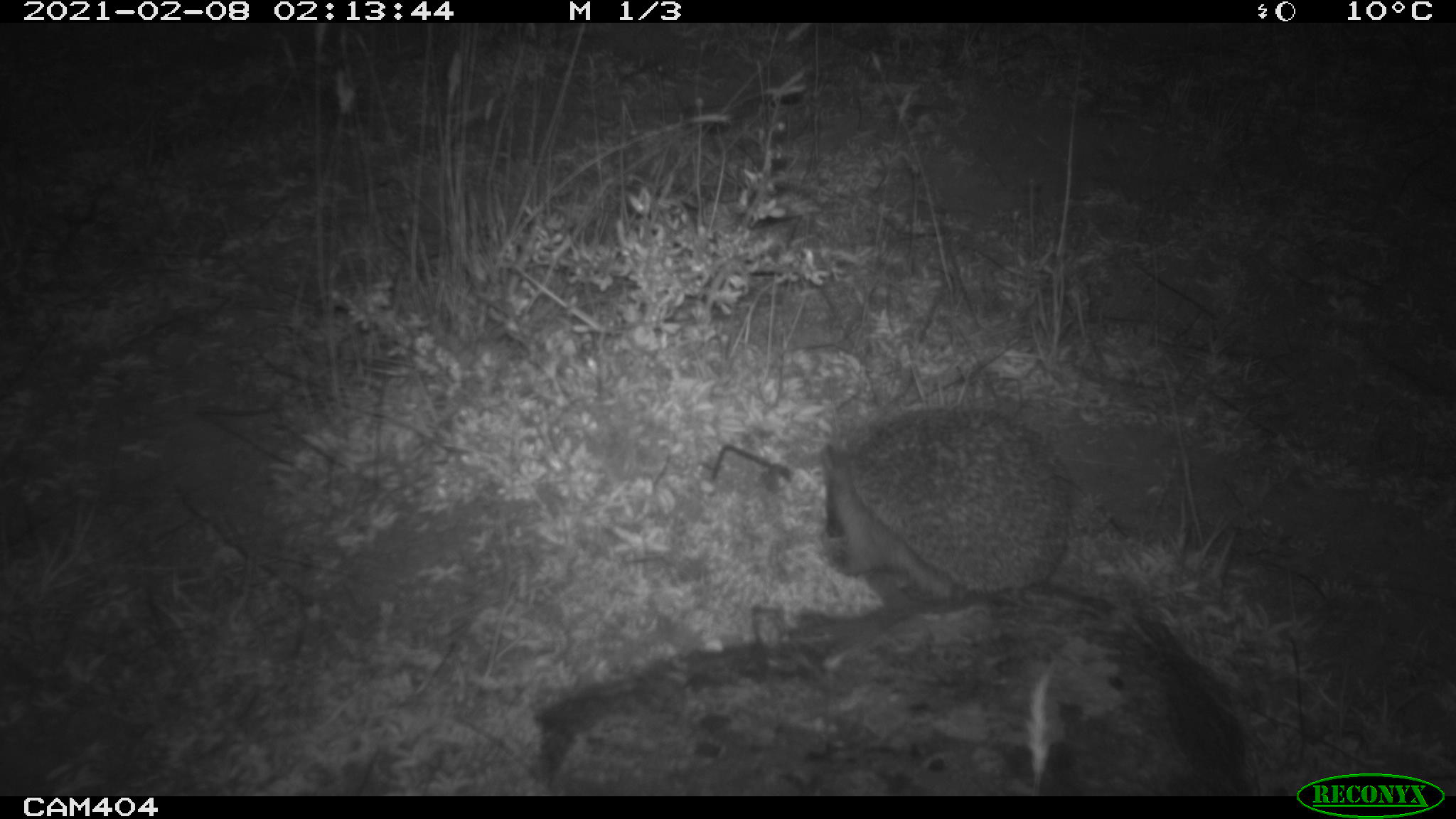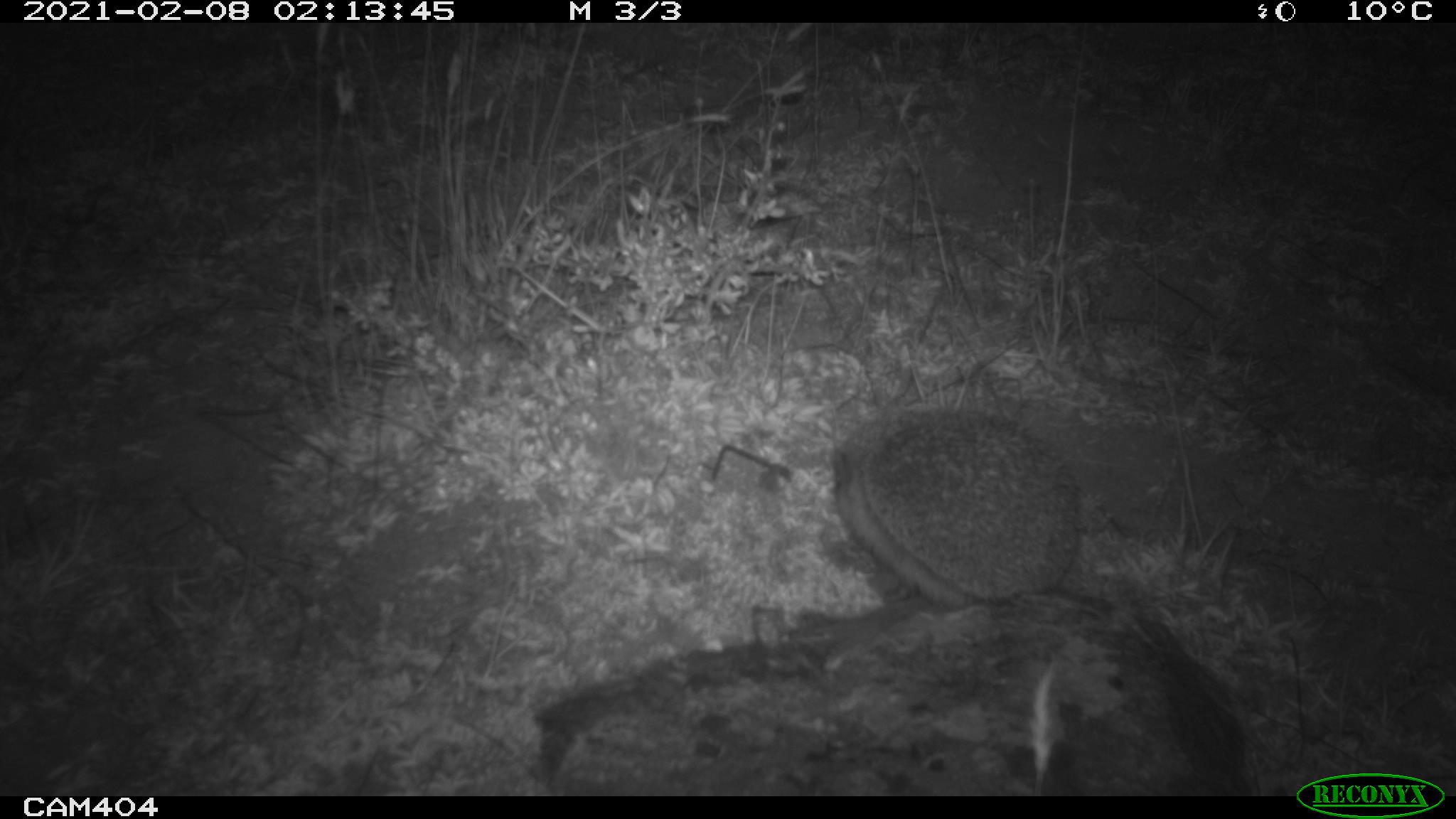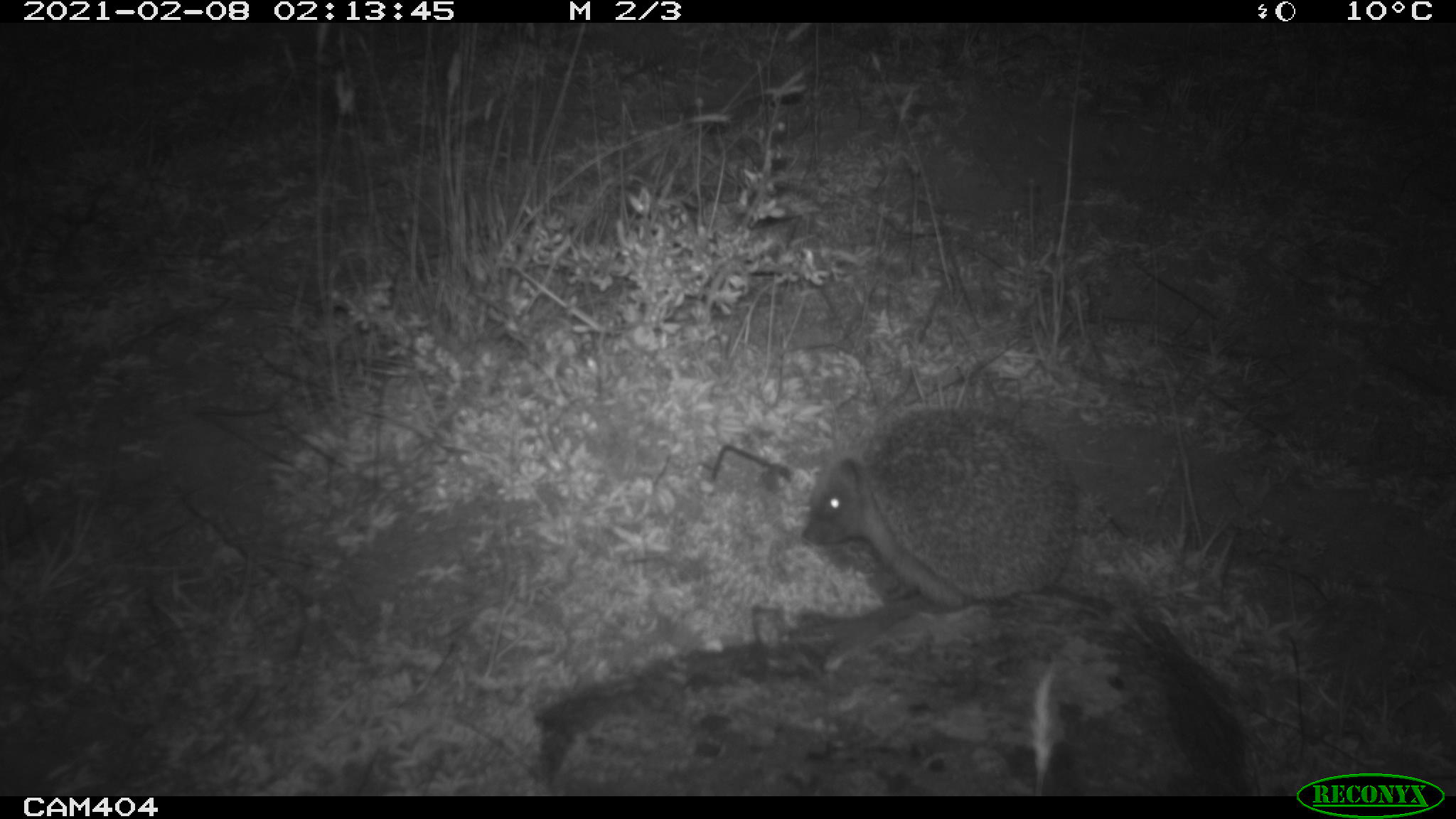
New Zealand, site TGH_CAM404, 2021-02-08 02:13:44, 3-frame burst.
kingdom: Animalia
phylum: Chordata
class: Mammalia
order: Eulipotyphla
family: Erinaceidae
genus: Erinaceus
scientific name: Erinaceus europaeus europaeus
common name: european hedgehog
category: hedgehog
Hedgehog (european hedgehog) (Erinaceus europaeus europaeus).